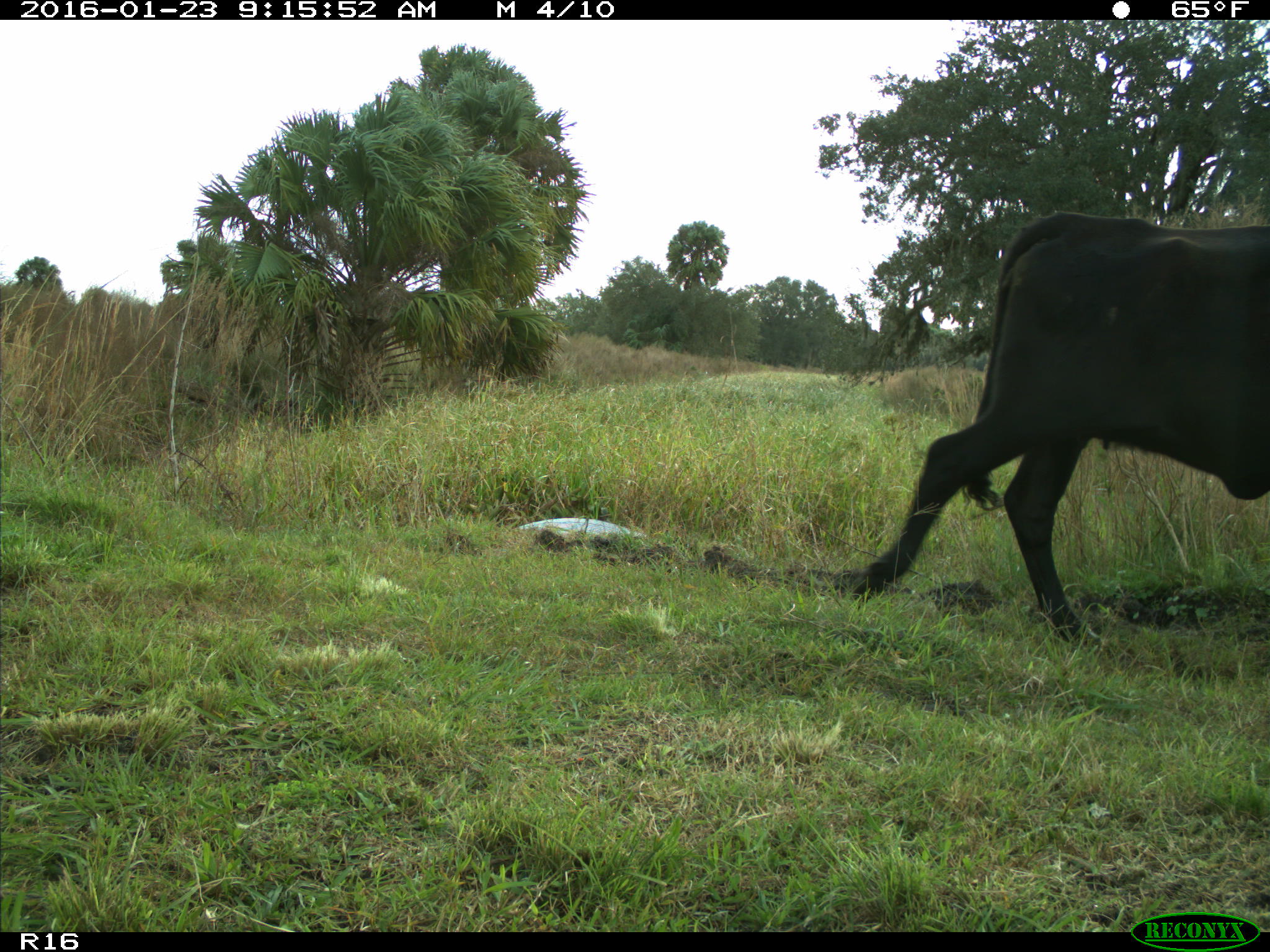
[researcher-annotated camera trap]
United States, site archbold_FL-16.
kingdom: Animalia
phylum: Chordata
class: Mammalia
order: Artiodactyla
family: Bovidae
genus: Bos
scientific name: Bos taurus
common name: domestic cow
Bos taurus (domestic cow).